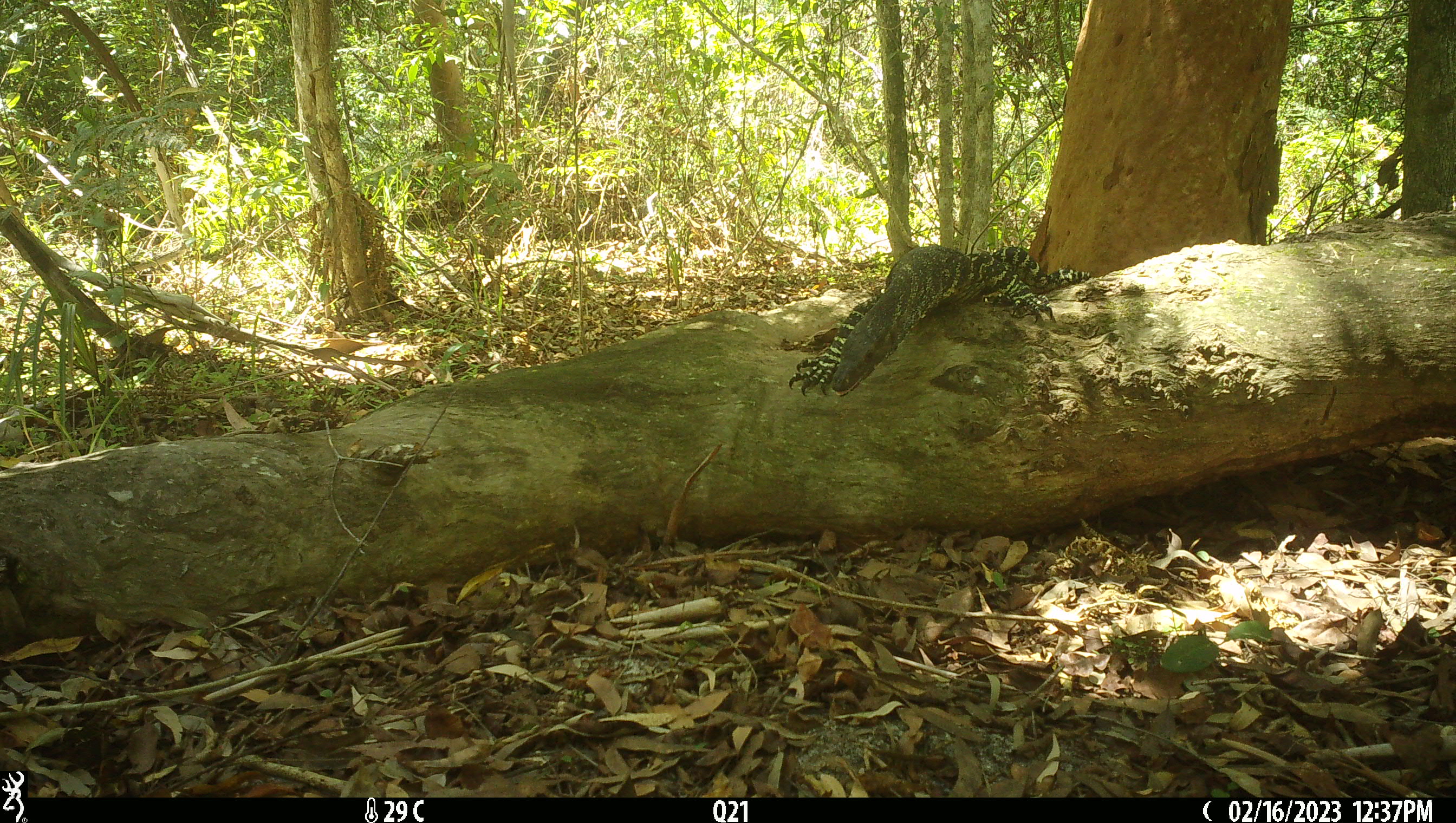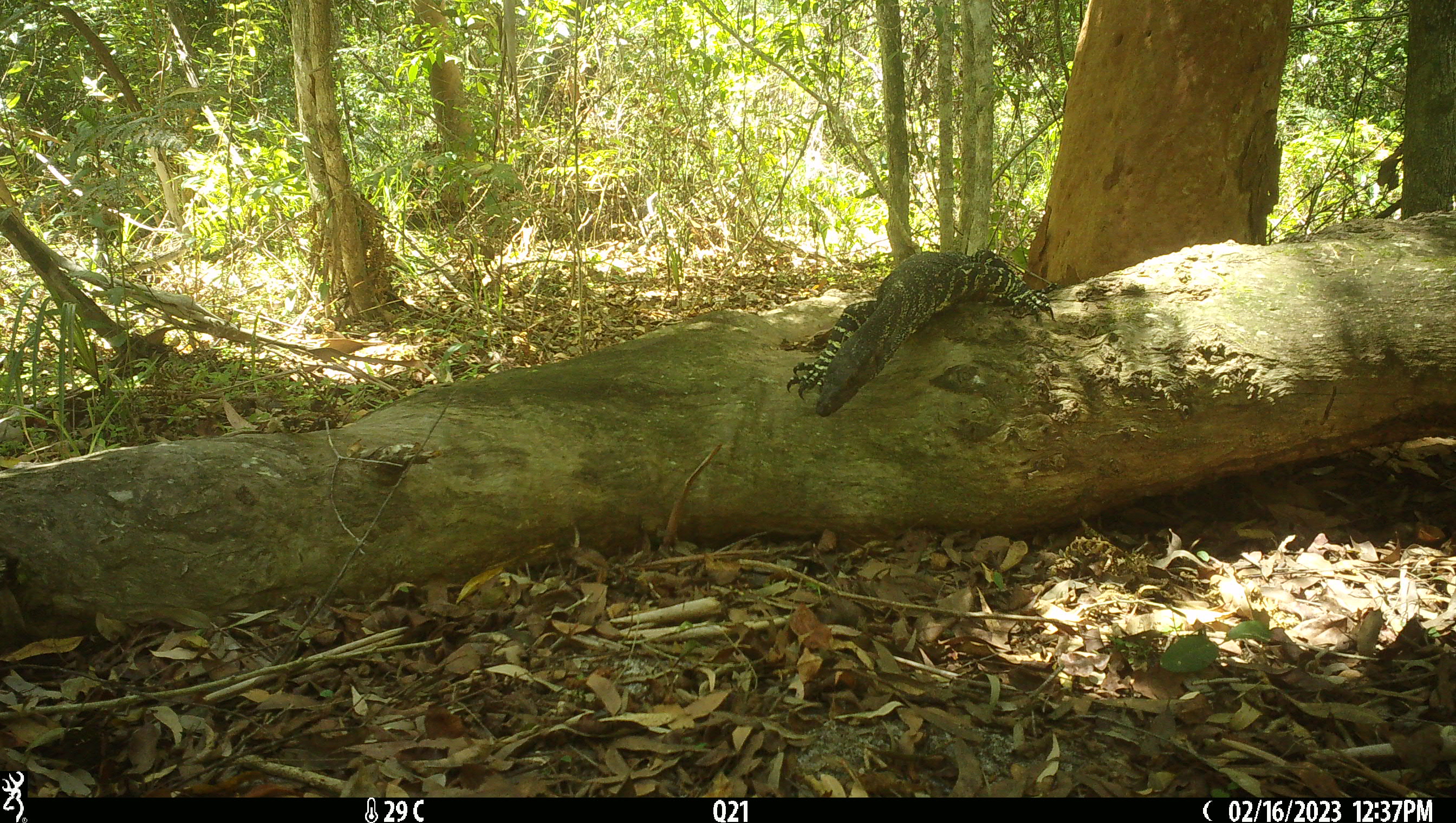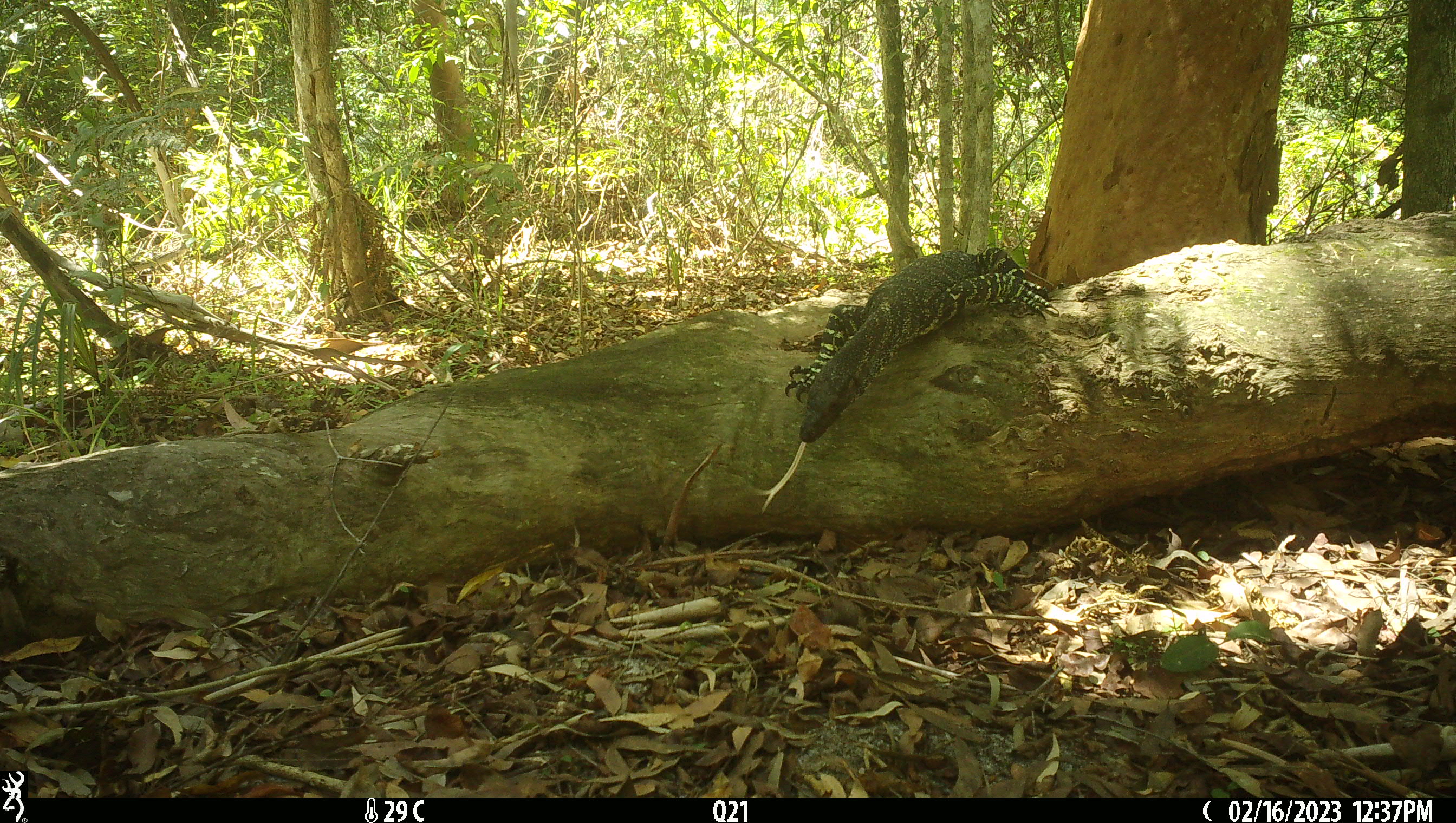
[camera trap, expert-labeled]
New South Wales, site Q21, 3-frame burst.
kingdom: Animalia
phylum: Chordata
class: Reptilia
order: Squamata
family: Varanidae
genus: Varanus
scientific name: Varanus varius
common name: lace monitor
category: goanna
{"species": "goanna (lace monitor) (Varanus varius)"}